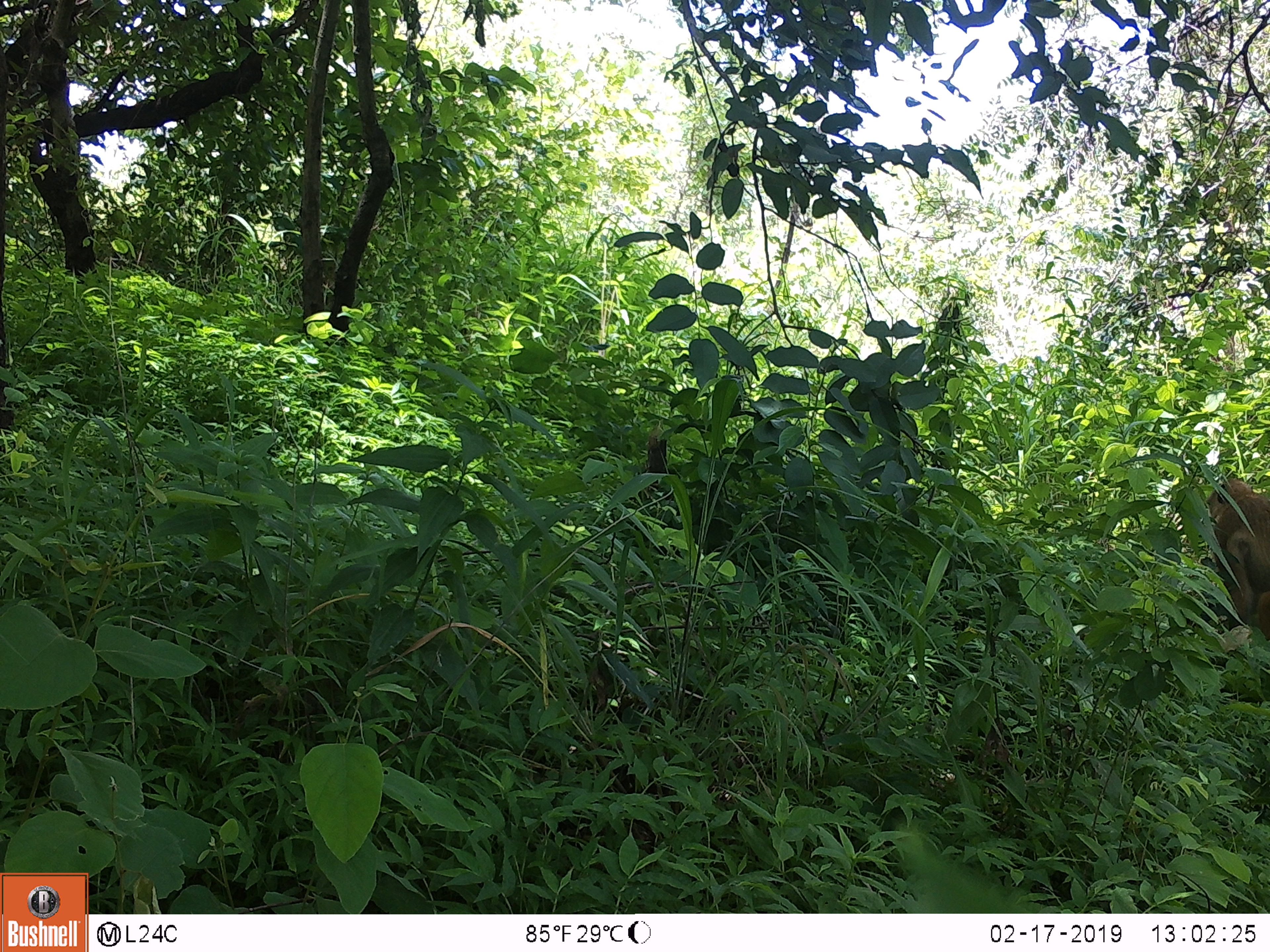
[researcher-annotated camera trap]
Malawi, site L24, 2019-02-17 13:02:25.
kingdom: Animalia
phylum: Chordata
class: Mammalia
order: Primates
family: Cercopithecidae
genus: Papio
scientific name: Papio cynocephalus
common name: yellow baboon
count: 1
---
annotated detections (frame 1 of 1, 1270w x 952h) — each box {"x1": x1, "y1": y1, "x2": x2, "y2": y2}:
yellow baboon: {"x1": 1209, "y1": 465, "x2": 1262, "y2": 652}